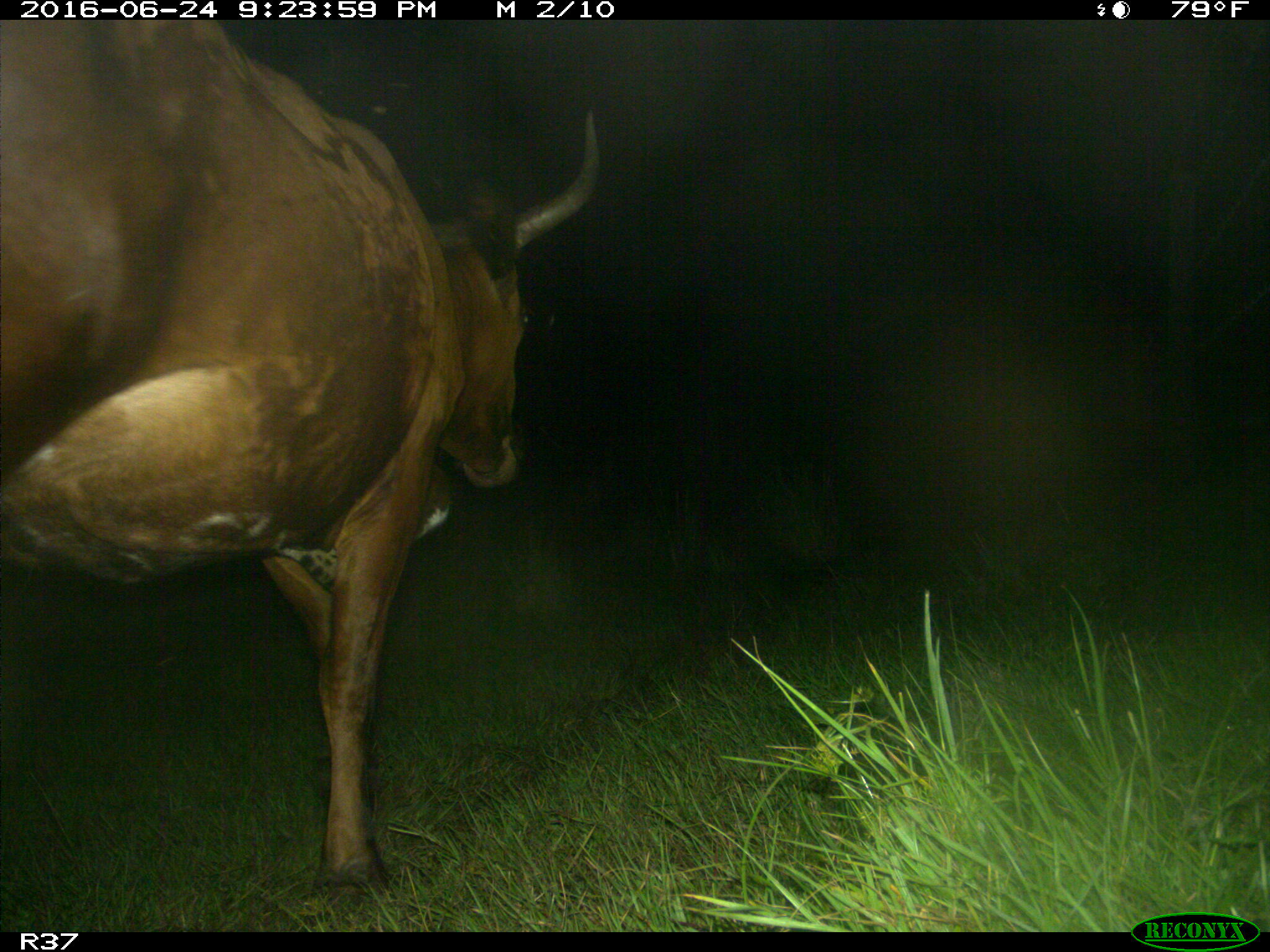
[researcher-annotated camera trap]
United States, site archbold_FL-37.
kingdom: Animalia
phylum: Chordata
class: Mammalia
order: Artiodactyla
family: Bovidae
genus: Bos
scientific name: Bos taurus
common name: domestic cow